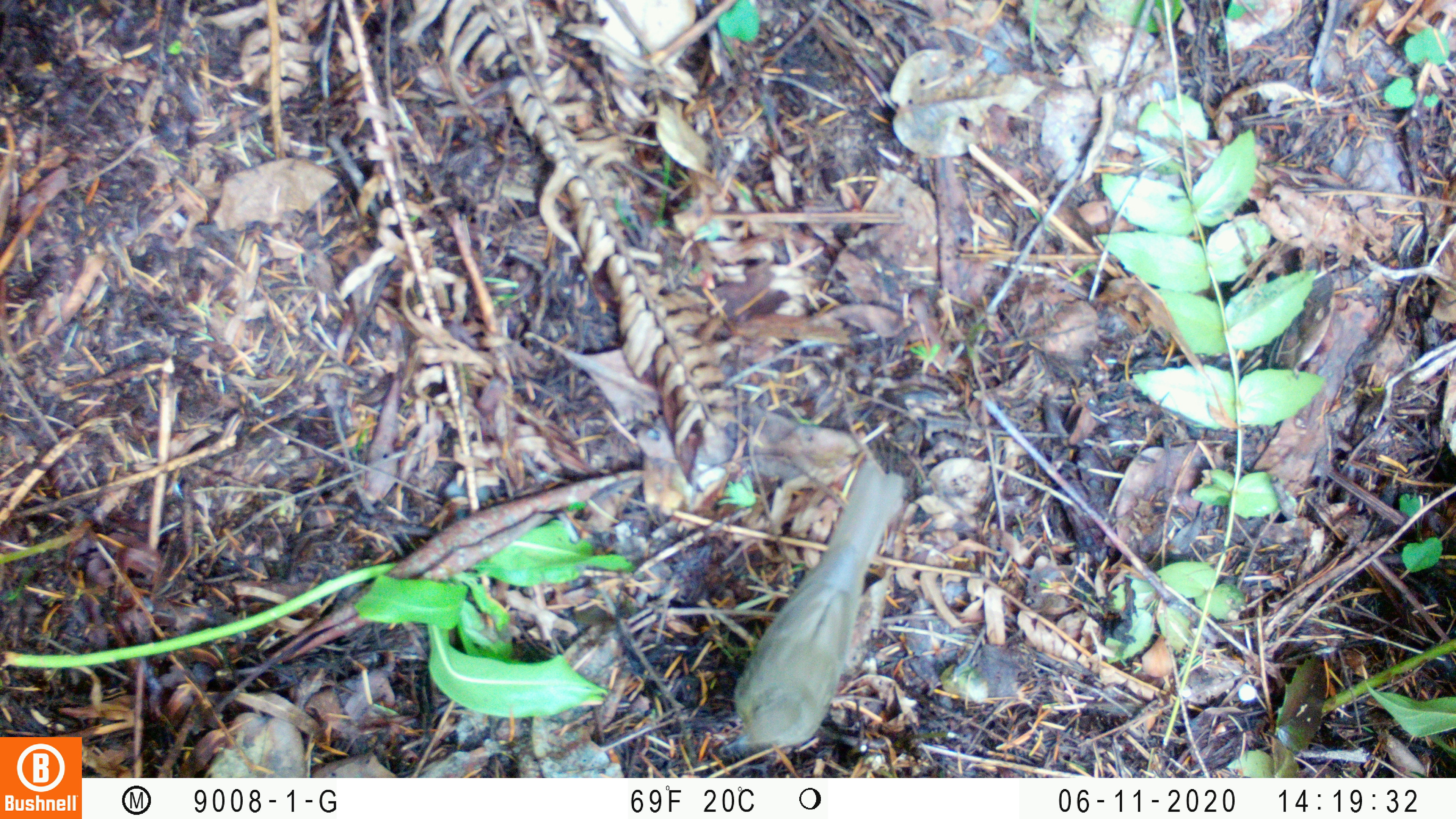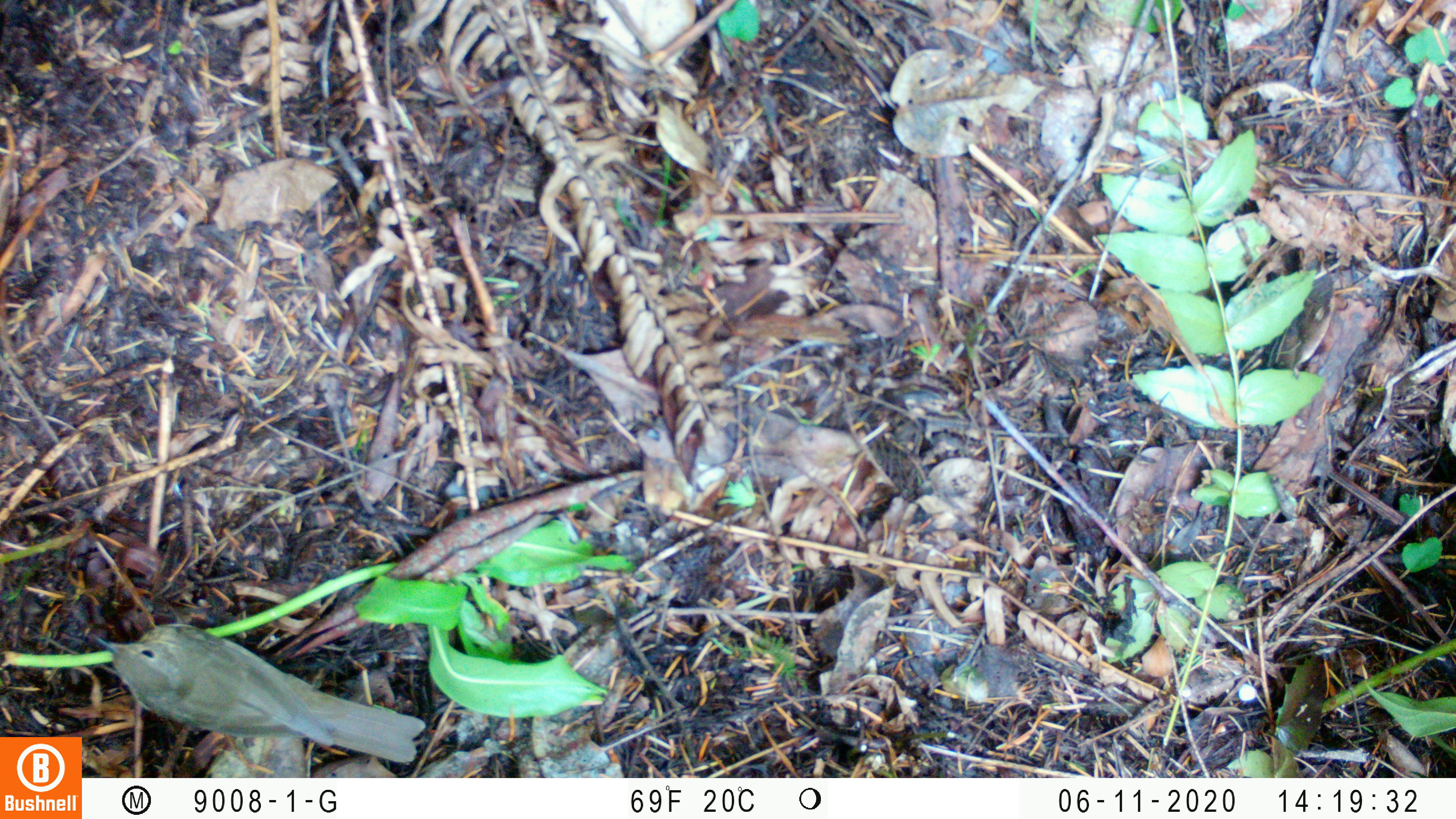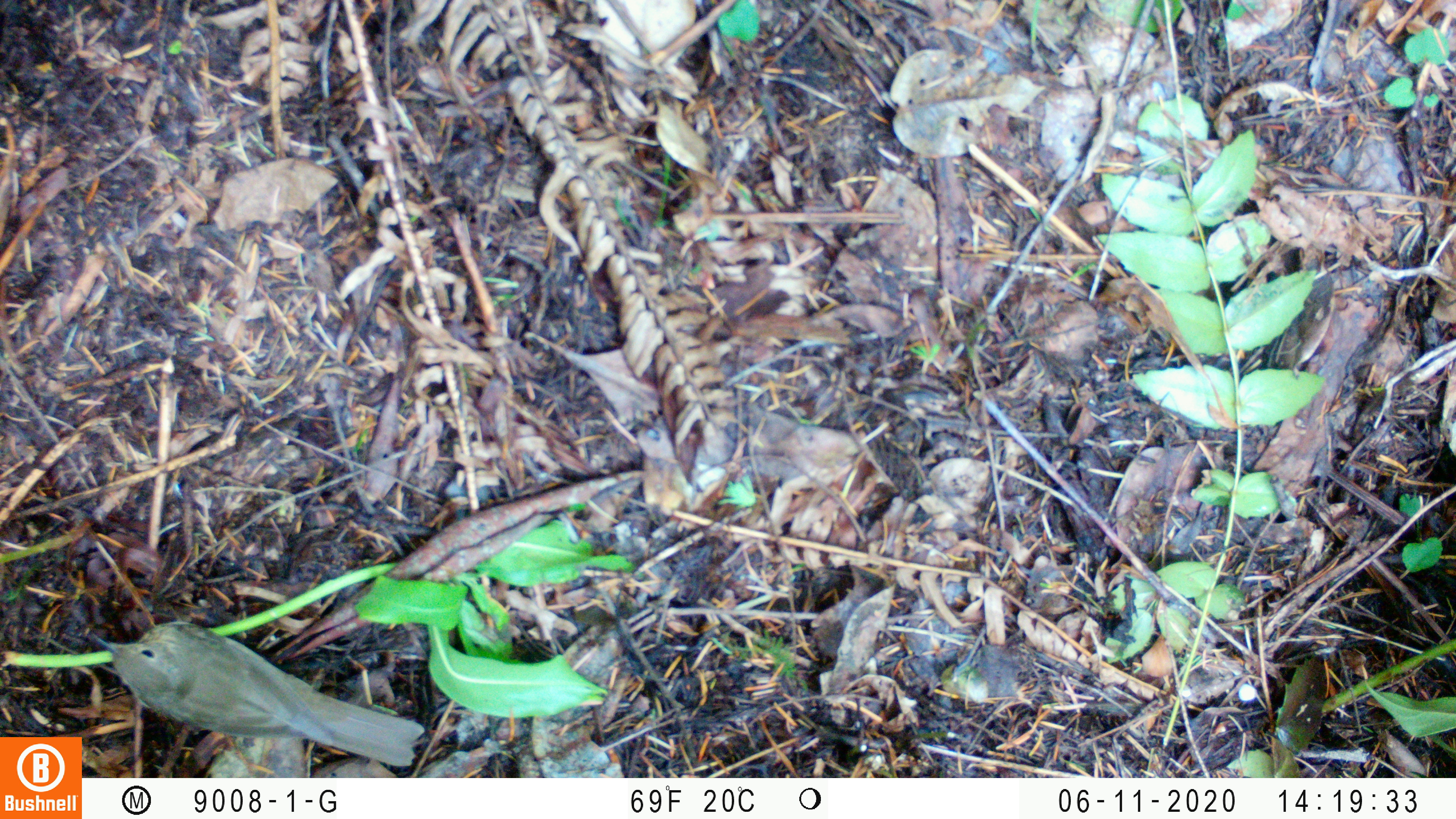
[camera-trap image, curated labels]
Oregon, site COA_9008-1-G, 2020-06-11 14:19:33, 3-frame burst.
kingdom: Animalia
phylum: Chordata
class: Aves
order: Passeriformes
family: Turdidae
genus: Catharus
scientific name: Catharus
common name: brown thrushes and nightingale-thrushes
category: catharus species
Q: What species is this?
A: Catharus species (brown thrushes and nightingale-thrushes) (Catharus).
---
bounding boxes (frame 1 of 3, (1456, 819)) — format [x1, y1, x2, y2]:
catharus species: [727, 454, 911, 748]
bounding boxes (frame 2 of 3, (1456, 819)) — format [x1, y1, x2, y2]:
catharus species: [94, 623, 437, 768]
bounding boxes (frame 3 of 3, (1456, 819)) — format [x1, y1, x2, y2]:
catharus species: [94, 620, 440, 768]